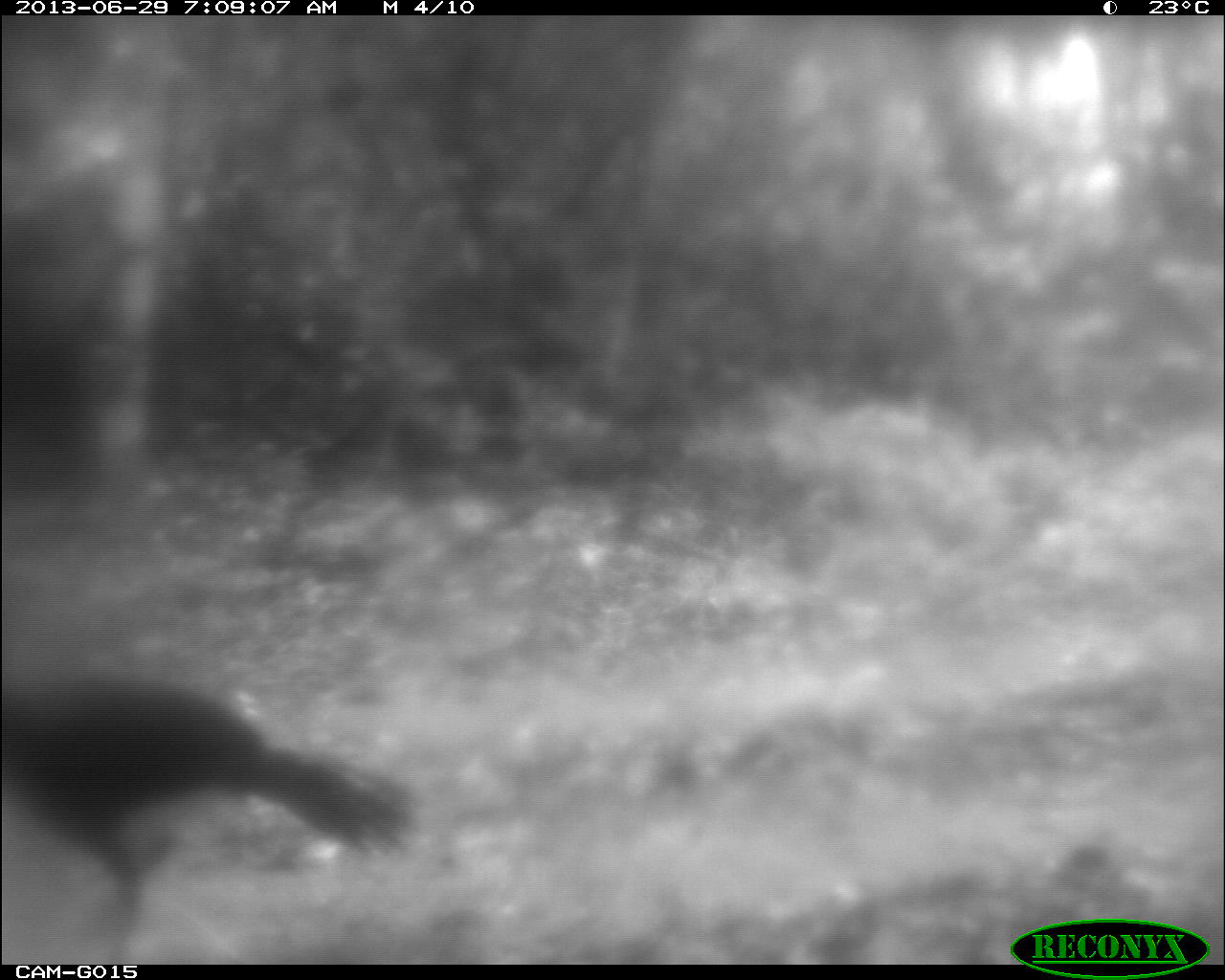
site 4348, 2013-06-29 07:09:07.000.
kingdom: Animalia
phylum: Chordata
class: Aves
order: Galliformes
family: Cracidae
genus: Crax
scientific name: Crax rubra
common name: great curassow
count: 1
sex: male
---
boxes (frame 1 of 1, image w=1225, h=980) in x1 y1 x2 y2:
crax rubra: 0 674 417 964